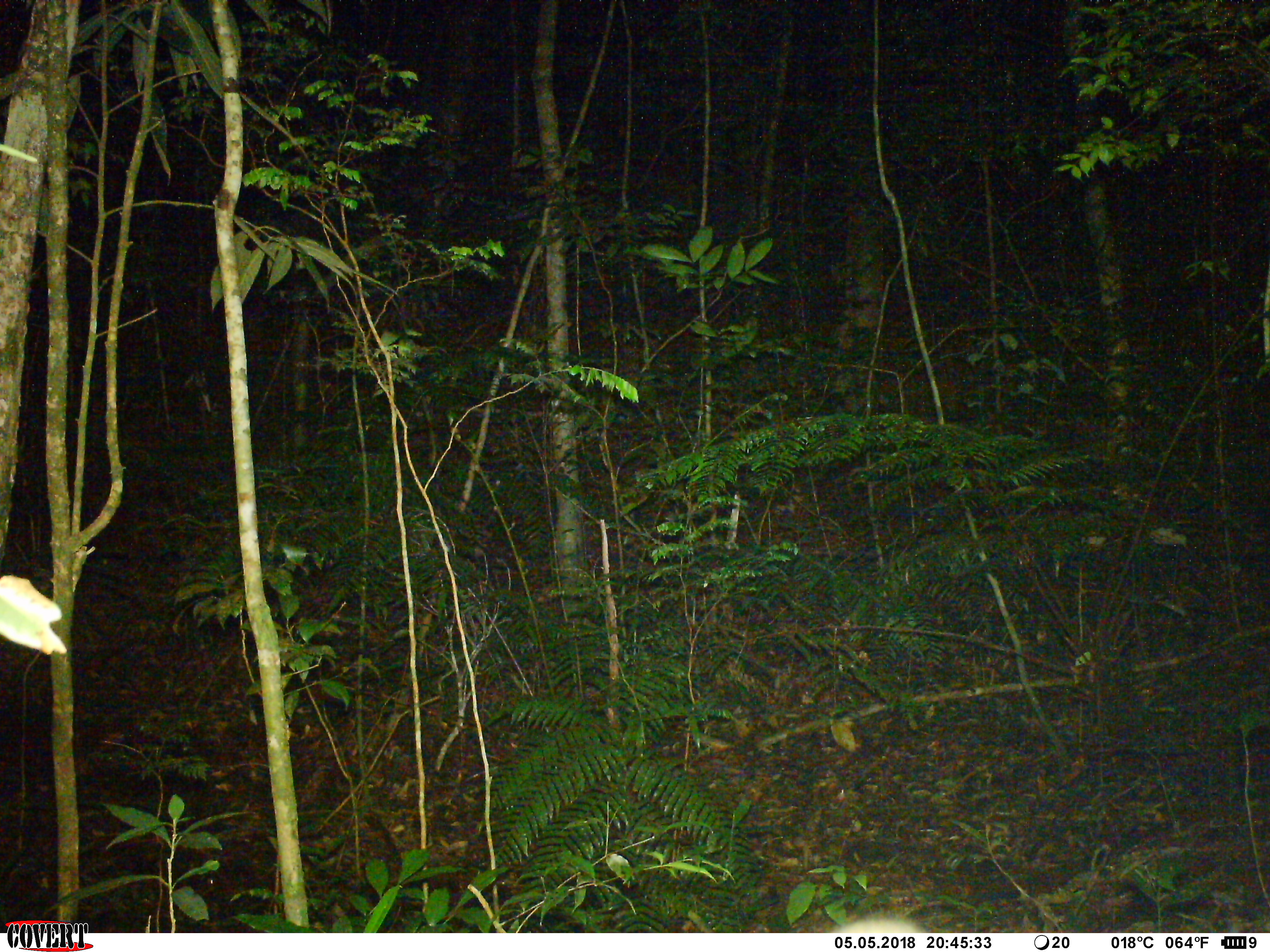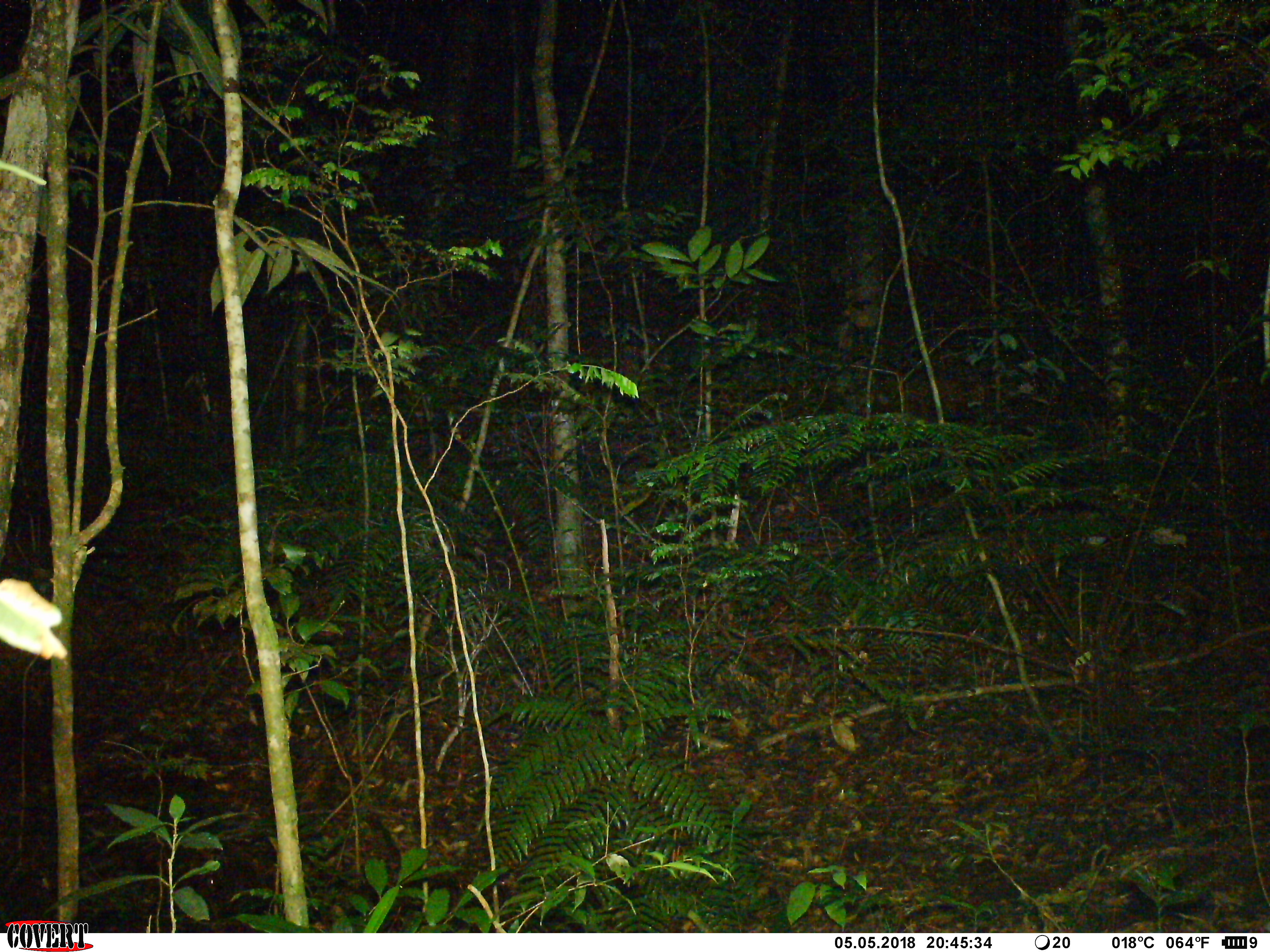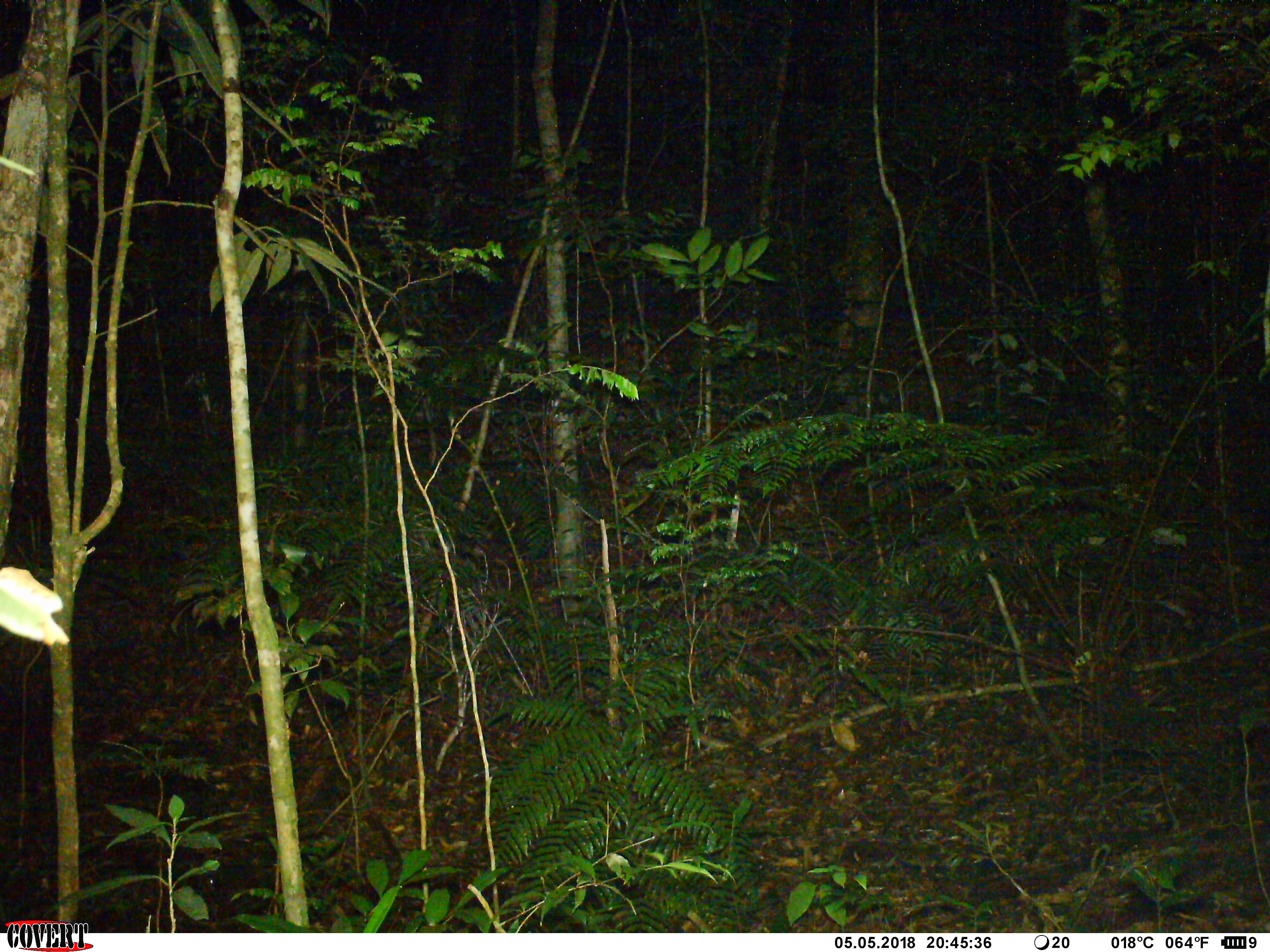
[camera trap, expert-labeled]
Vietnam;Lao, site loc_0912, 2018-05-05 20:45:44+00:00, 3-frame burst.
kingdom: Animalia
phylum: Chordata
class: Mammalia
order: Artiodactyla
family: Suidae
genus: Sus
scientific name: Sus scrofa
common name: eurasian wild pig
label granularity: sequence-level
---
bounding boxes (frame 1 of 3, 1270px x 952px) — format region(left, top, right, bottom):
eurasian wild pig: region(832, 911, 927, 933)